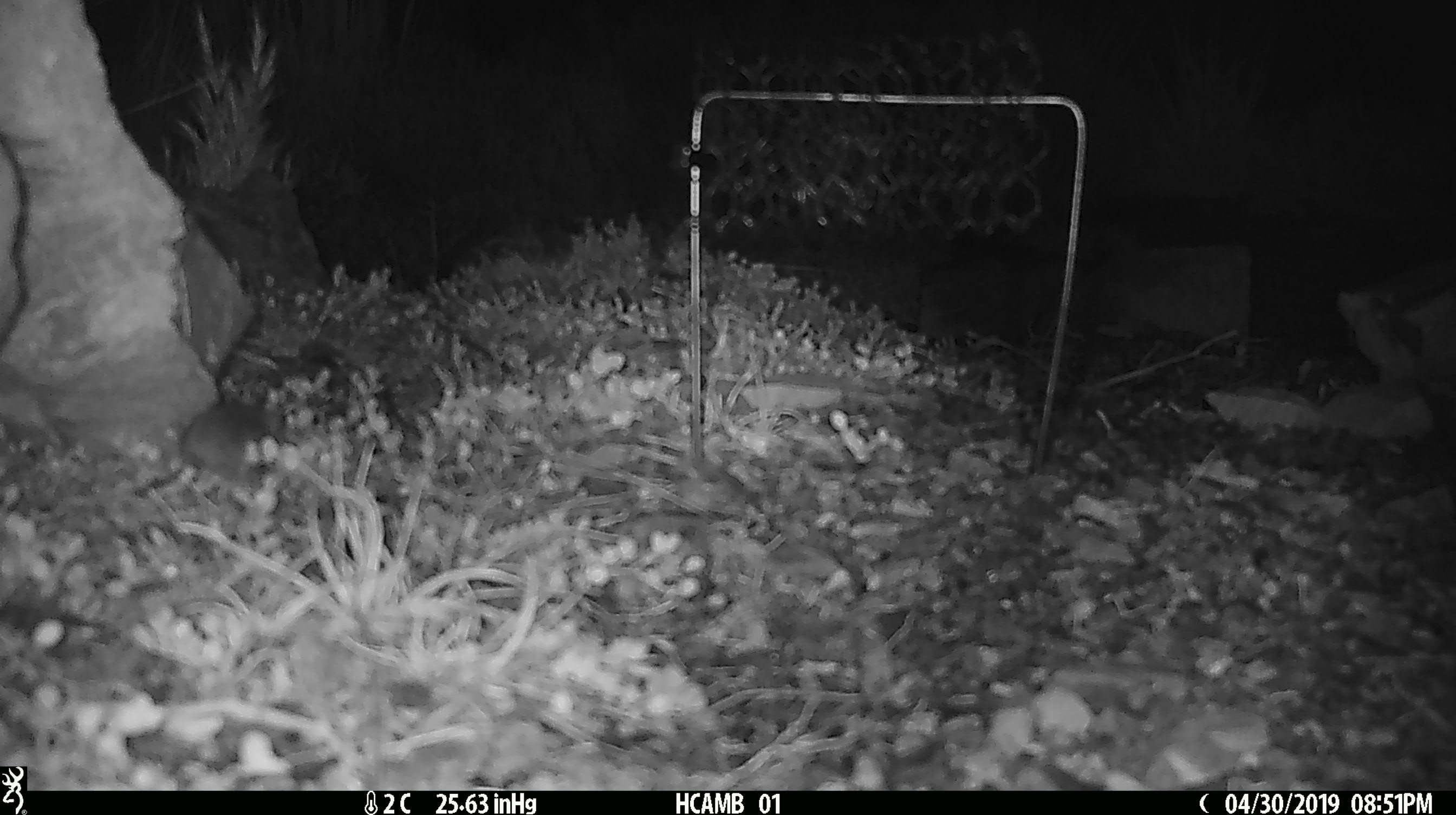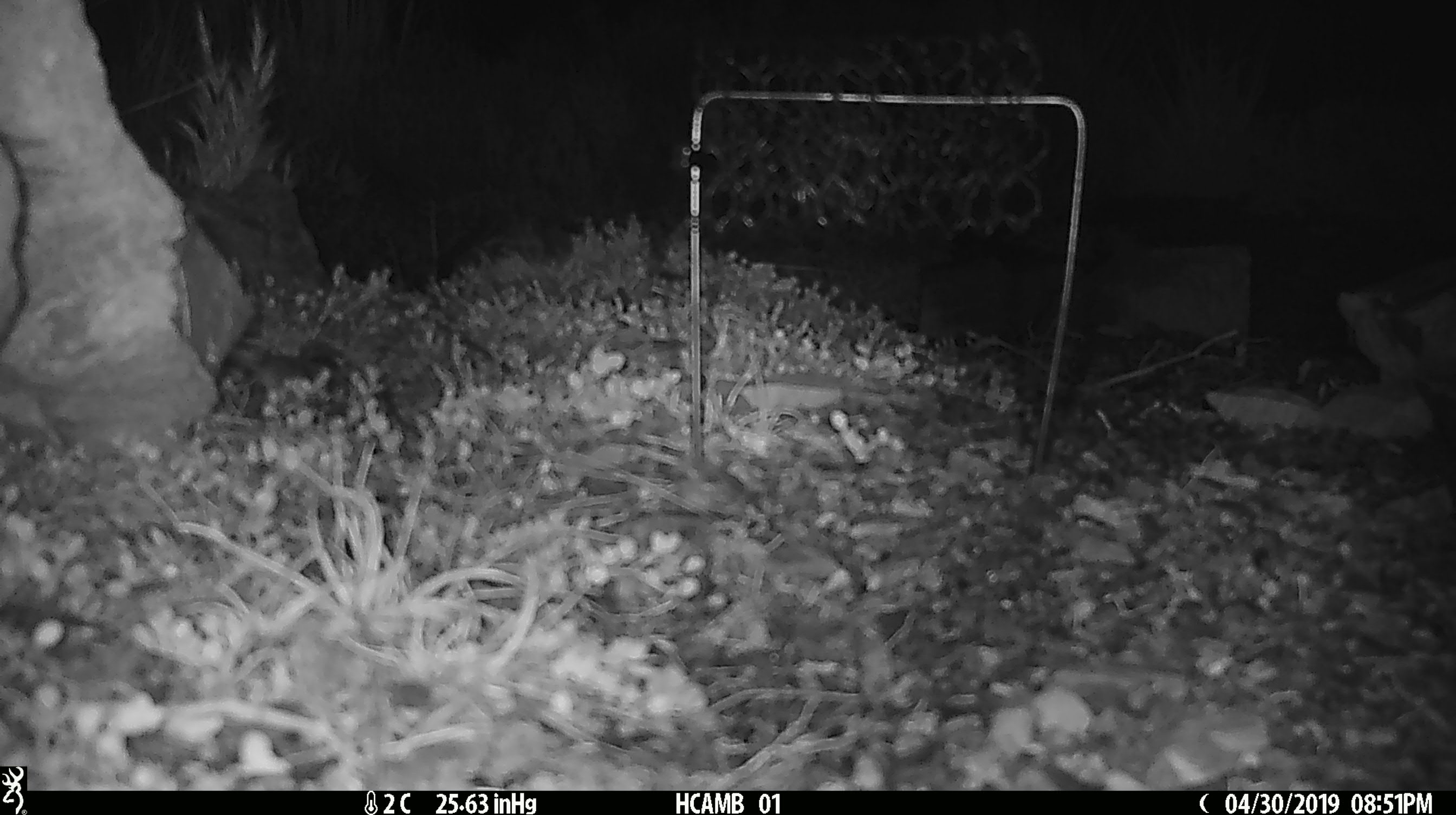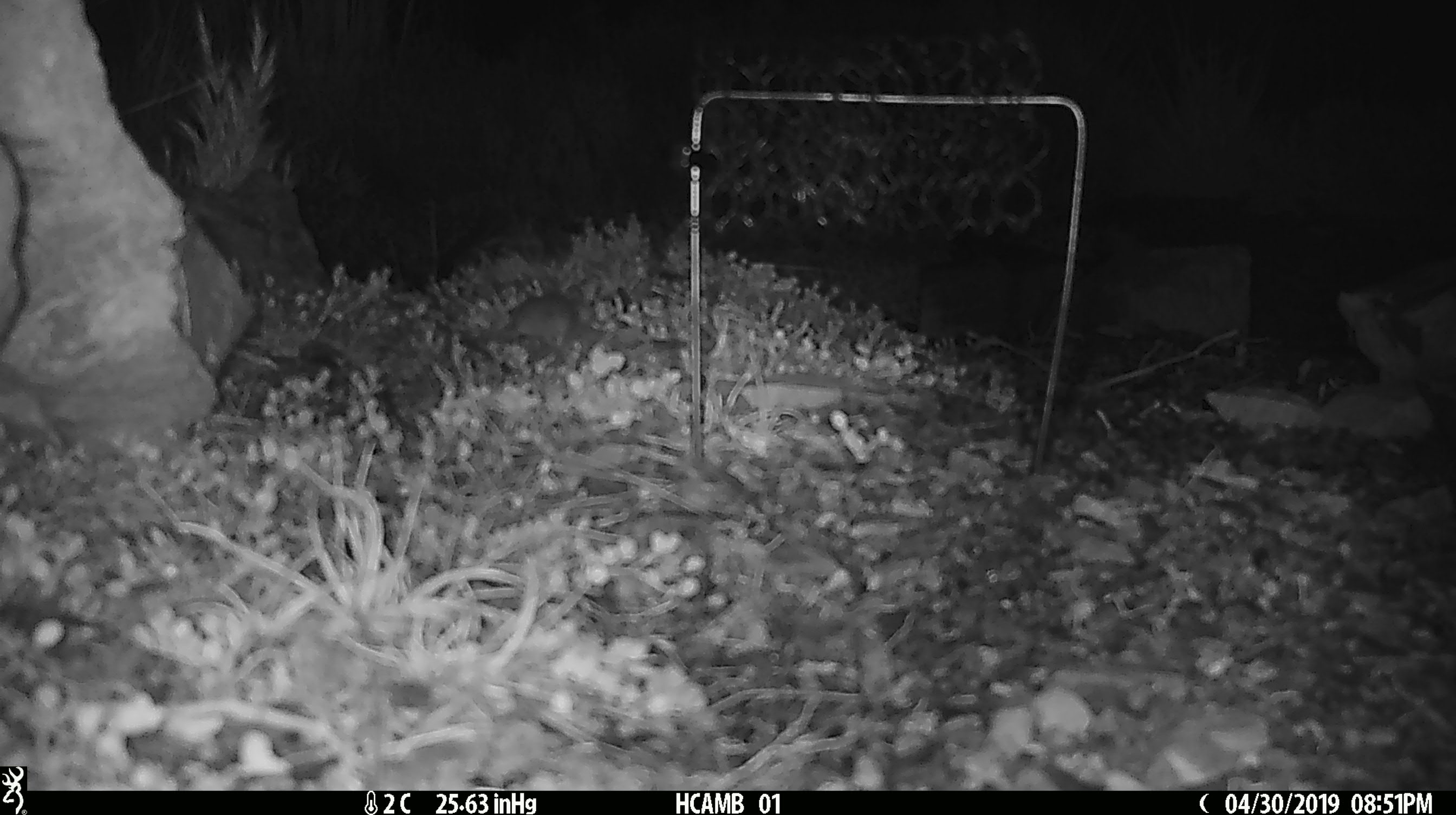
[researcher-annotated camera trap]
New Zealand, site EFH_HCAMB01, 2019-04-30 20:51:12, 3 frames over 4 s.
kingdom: Animalia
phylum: Chordata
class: Mammalia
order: Rodentia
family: Muridae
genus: Mus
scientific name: Mus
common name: mouse